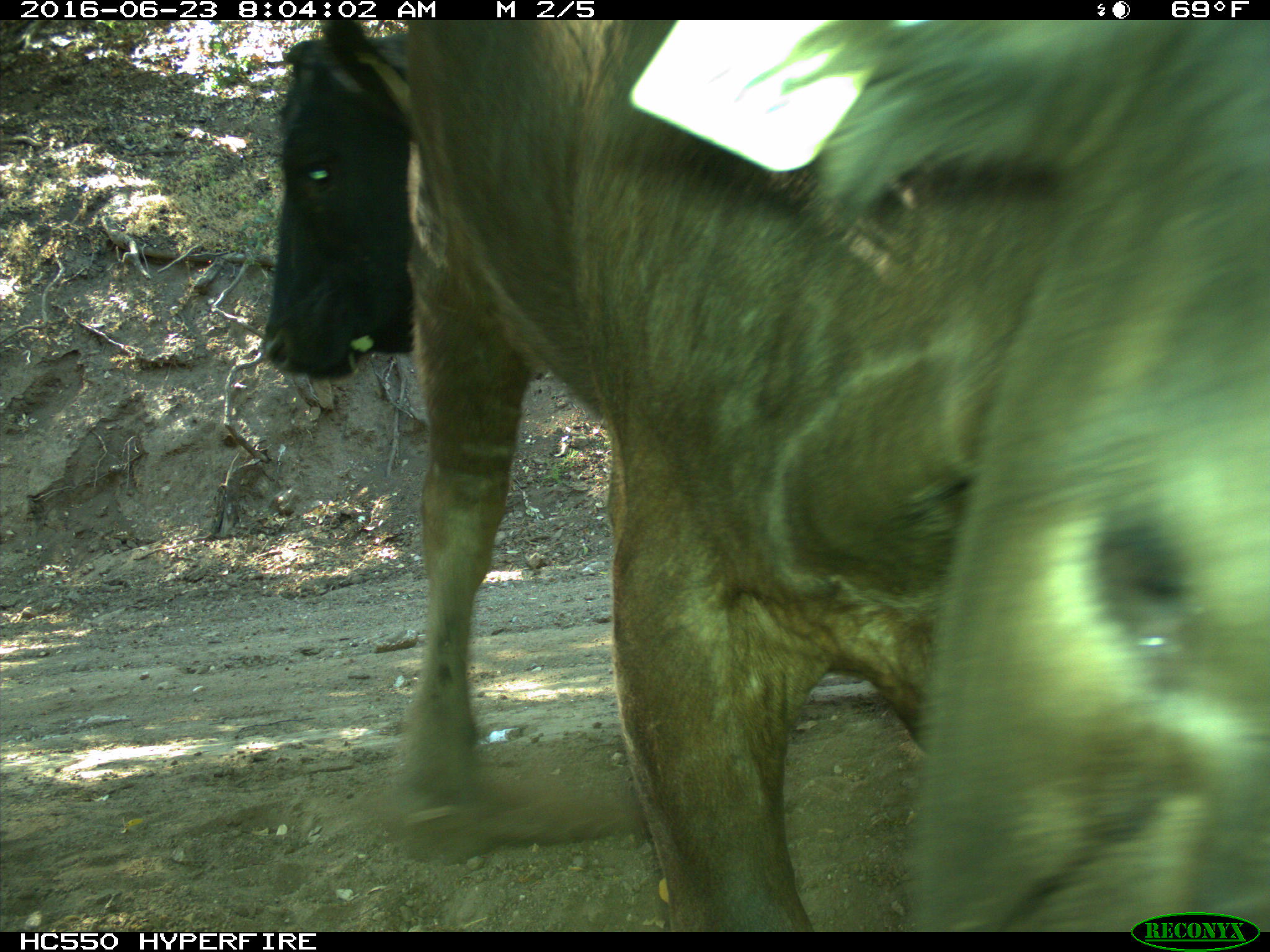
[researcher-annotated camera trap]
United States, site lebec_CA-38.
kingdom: Animalia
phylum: Chordata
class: Mammalia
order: Artiodactyla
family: Bovidae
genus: Bos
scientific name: Bos taurus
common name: domestic cow